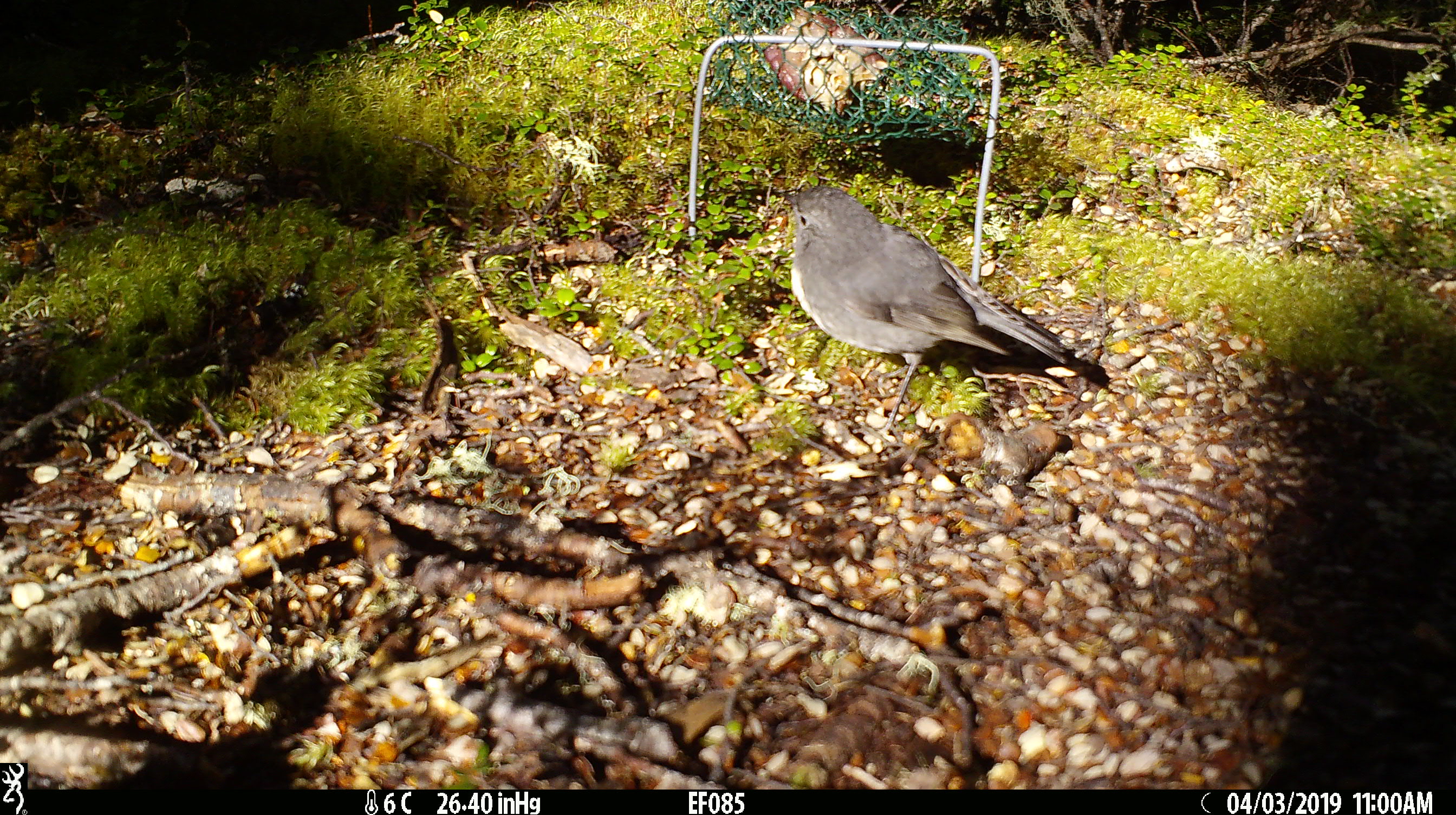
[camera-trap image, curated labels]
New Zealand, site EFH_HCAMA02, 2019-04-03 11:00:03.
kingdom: Animalia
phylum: Chordata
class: Aves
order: Passeriformes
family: Petroicidae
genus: Petroica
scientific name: Petroica australis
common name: new zealand robin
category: robin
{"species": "robin (new zealand robin) (Petroica australis)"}